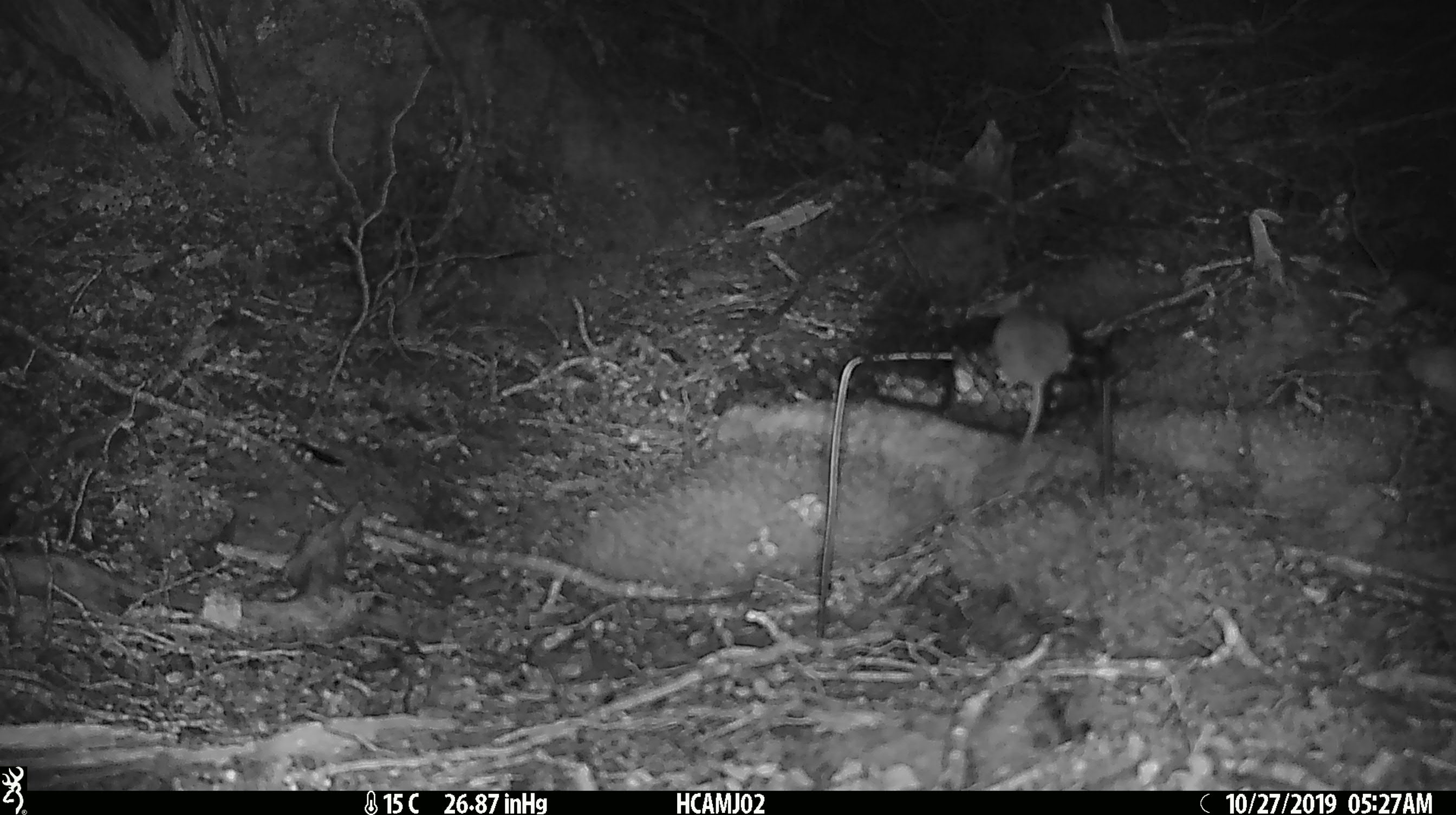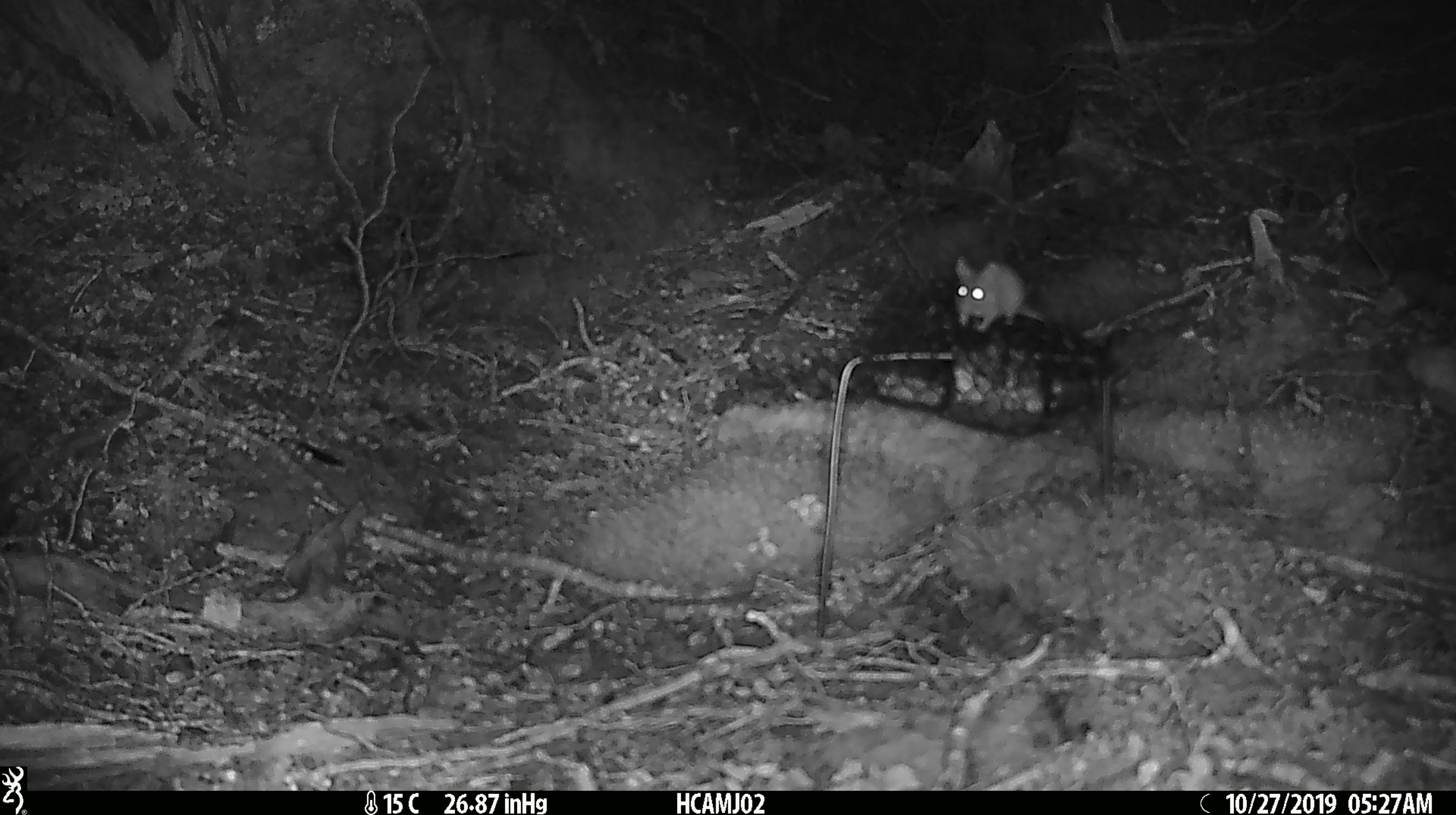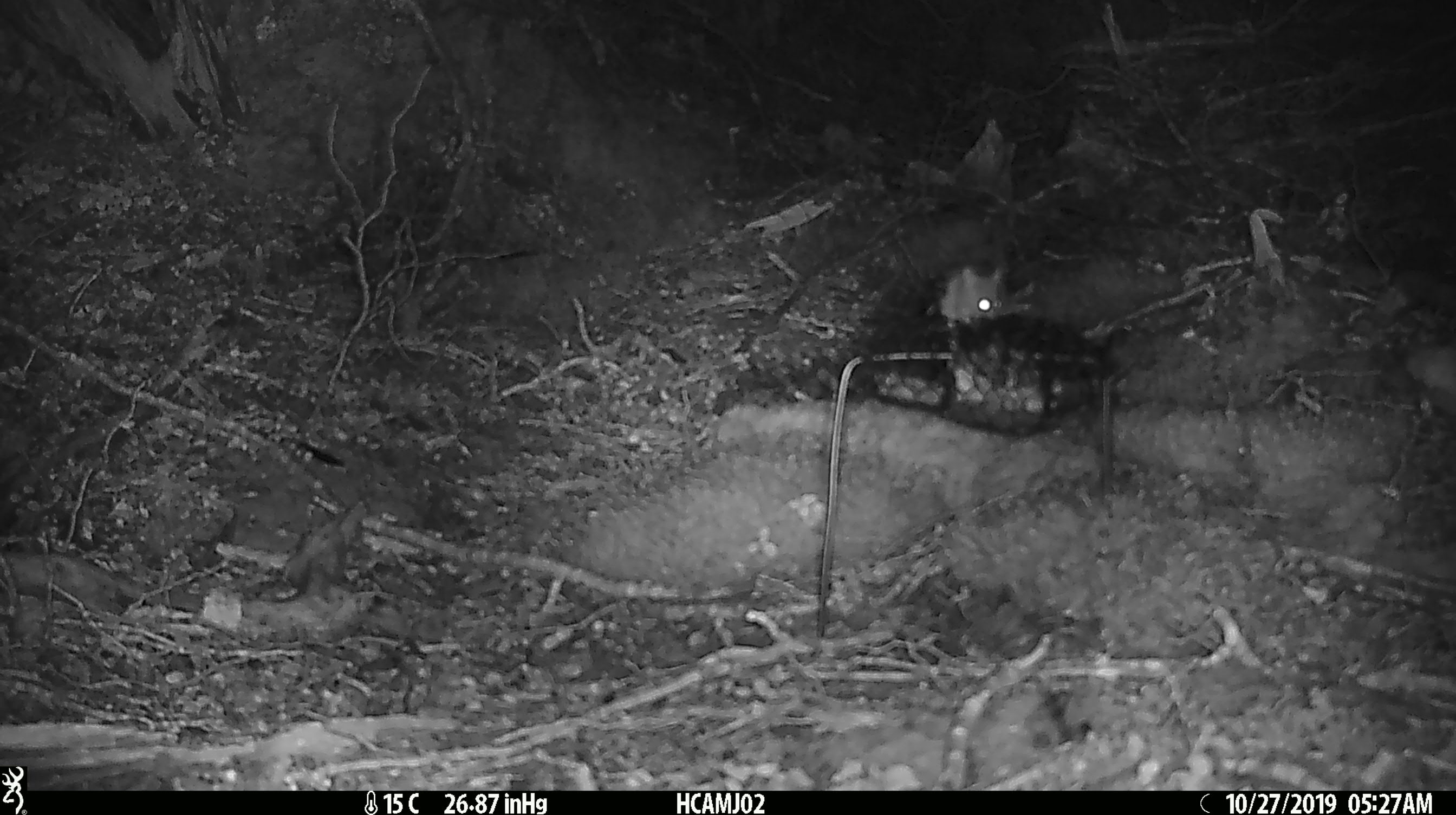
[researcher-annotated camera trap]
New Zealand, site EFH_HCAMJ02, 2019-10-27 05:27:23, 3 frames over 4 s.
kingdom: Animalia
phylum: Chordata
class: Mammalia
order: Rodentia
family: Muridae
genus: Mus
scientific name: Mus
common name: mouse